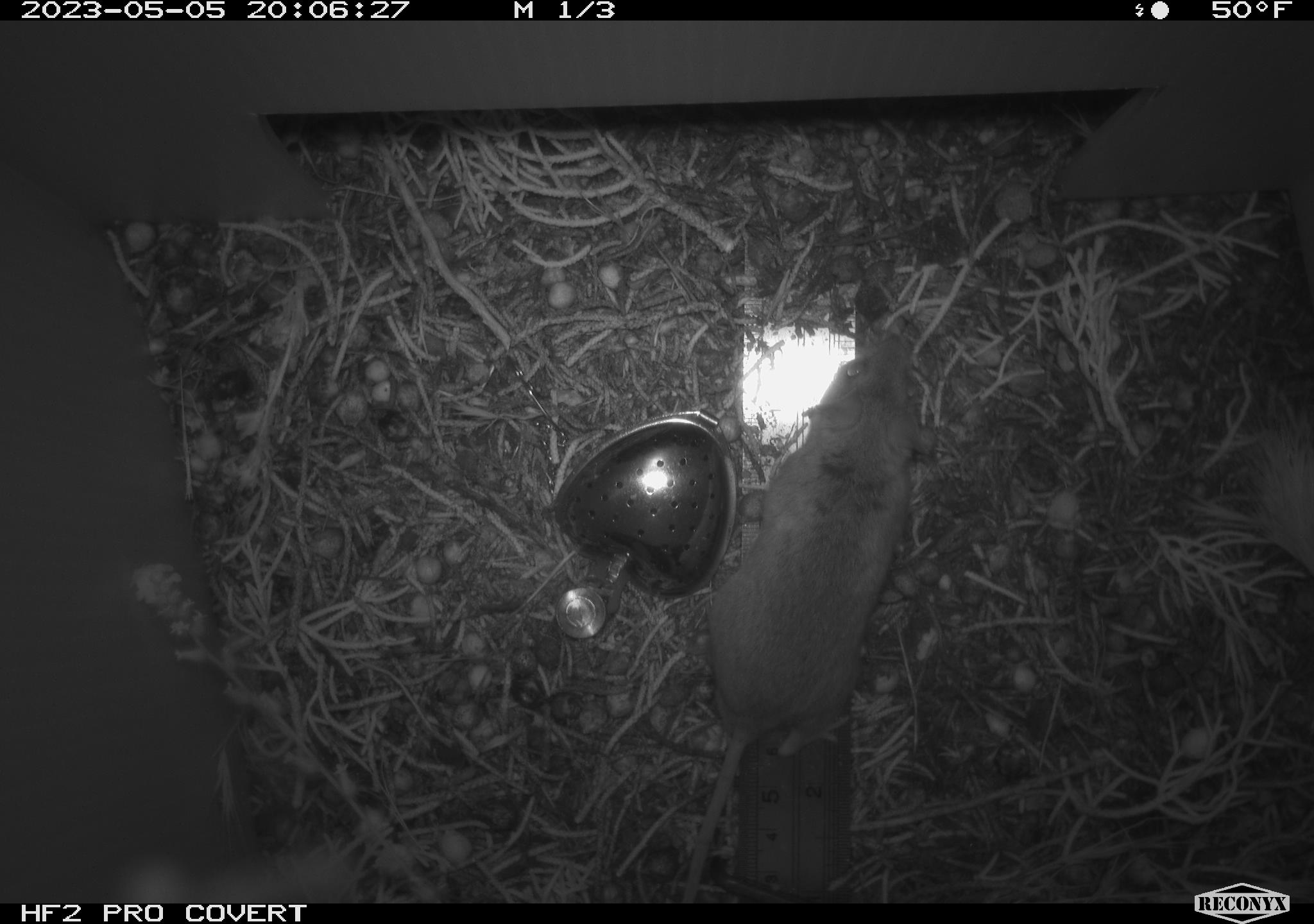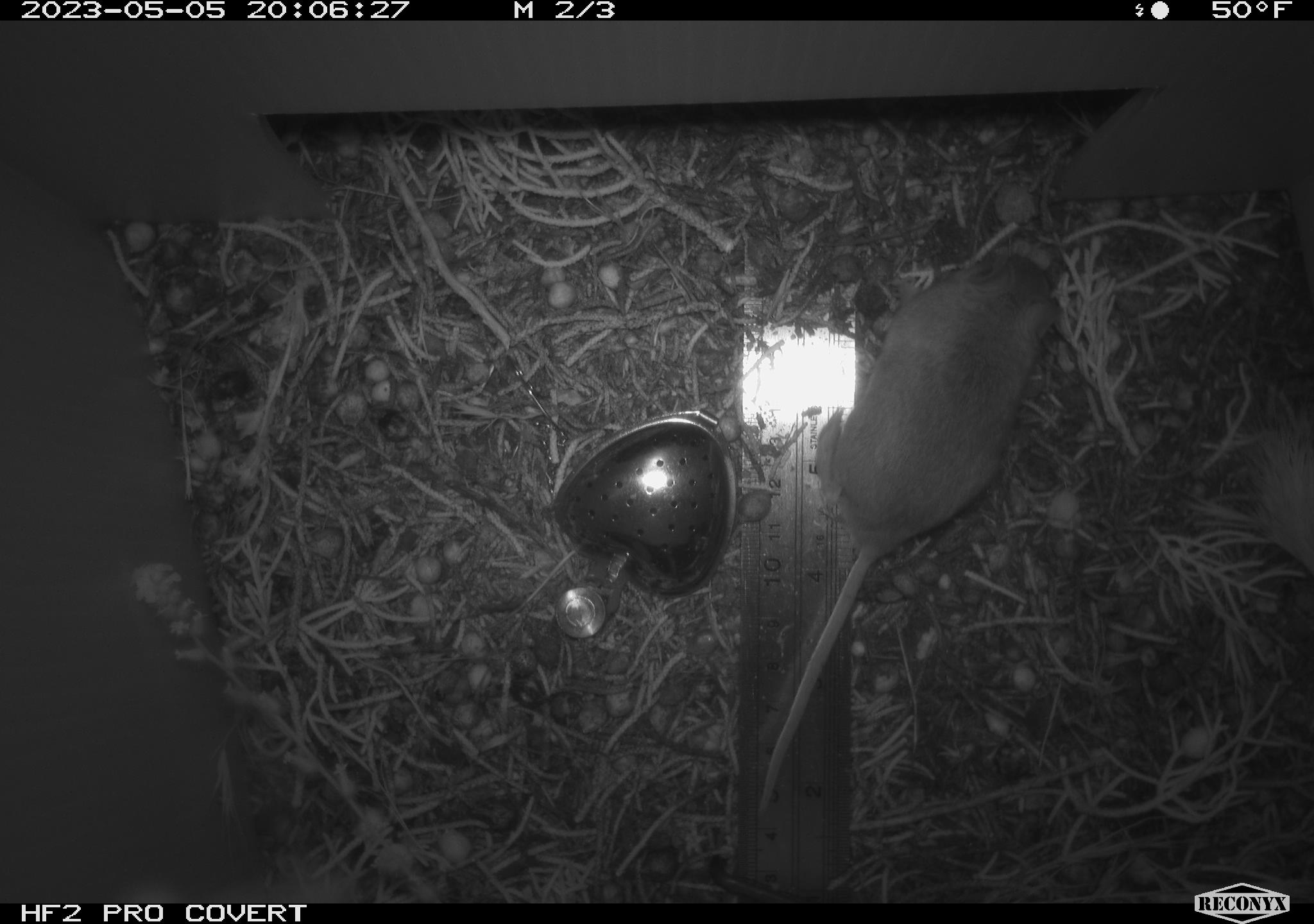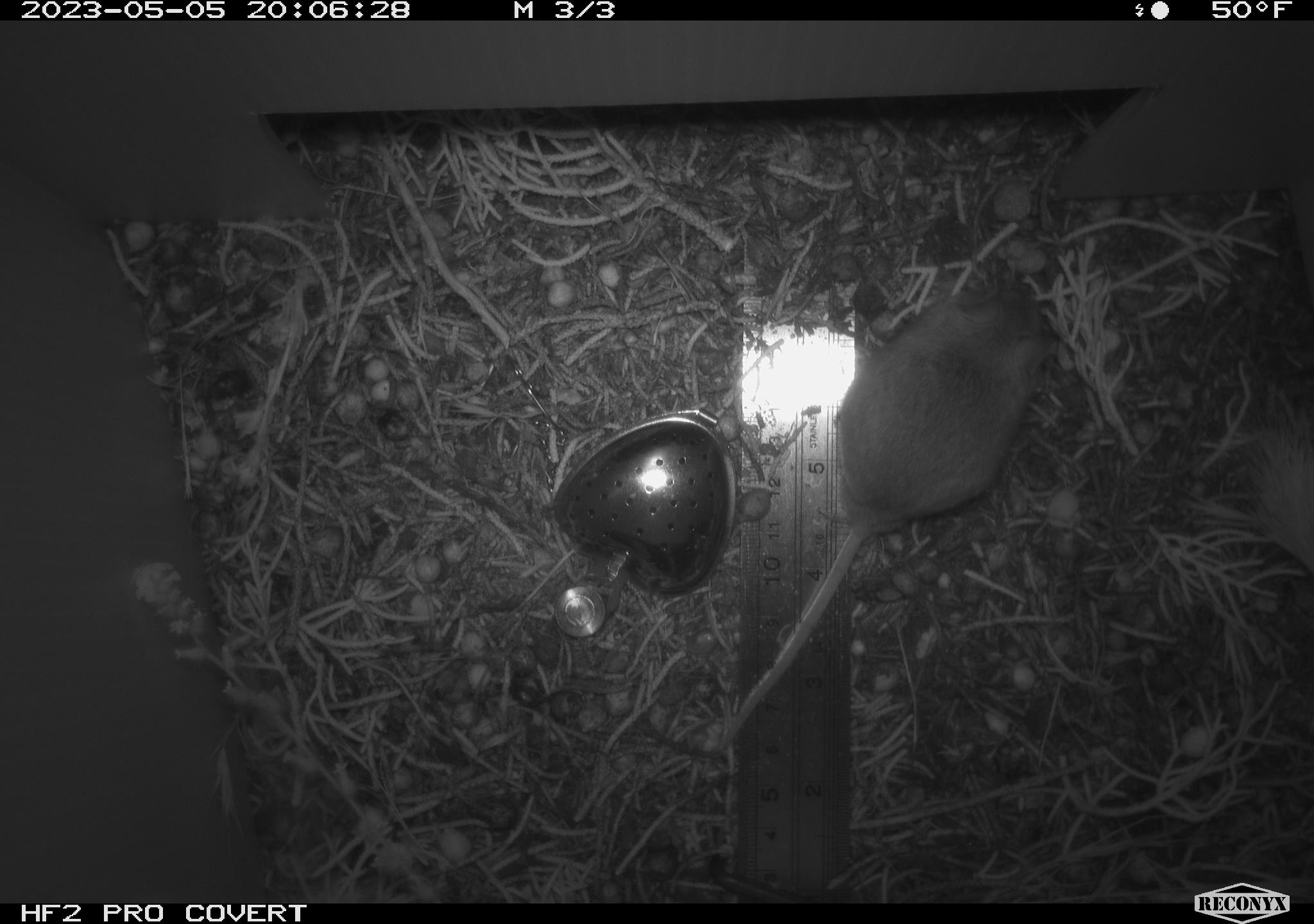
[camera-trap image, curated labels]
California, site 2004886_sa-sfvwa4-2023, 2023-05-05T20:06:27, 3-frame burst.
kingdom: Animalia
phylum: Chordata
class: Mammalia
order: Rodentia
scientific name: Rodentia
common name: mouse species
Mouse species (Rodentia).